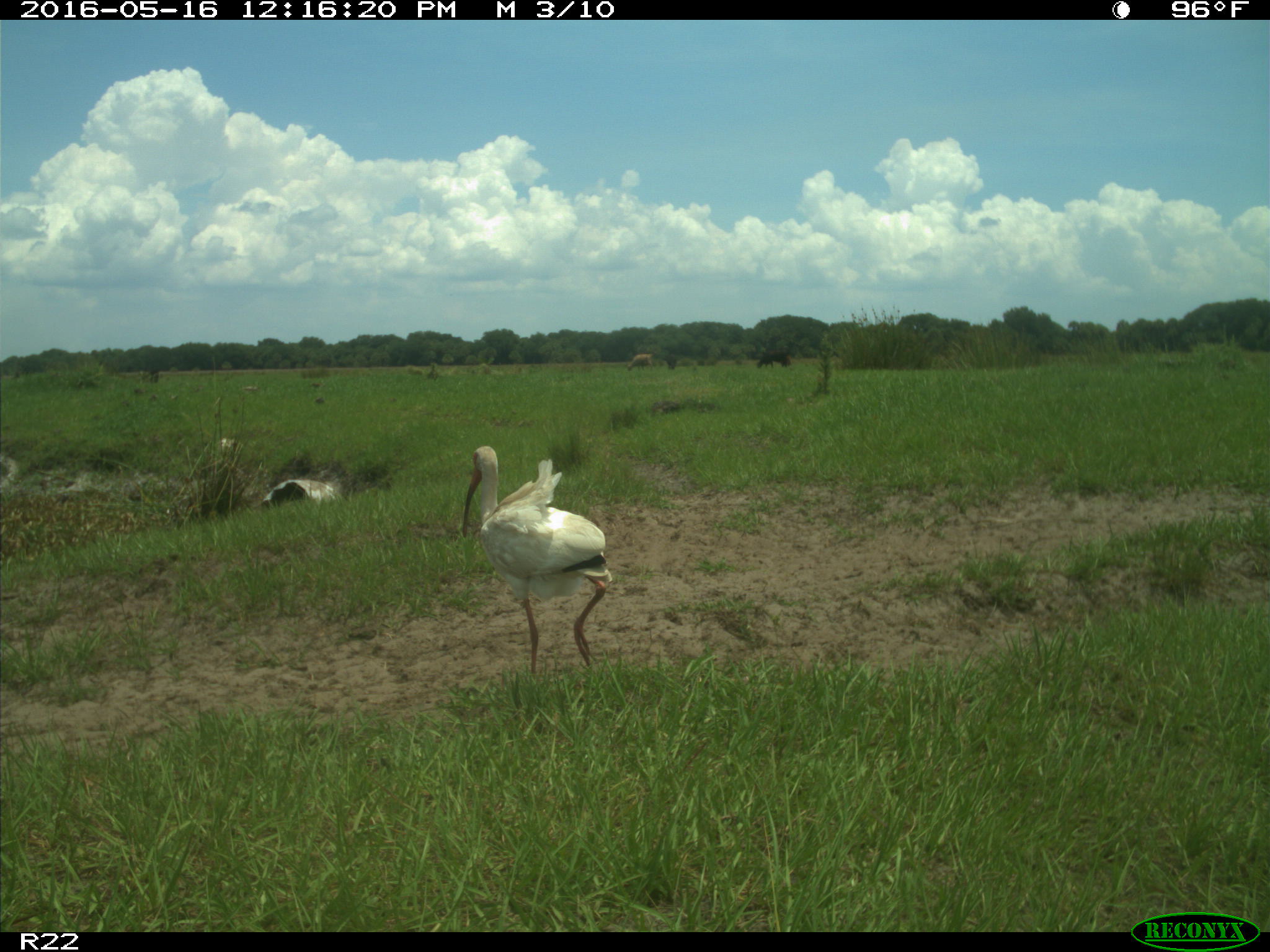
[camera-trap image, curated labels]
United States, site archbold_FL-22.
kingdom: Animalia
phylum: Chordata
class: Mammalia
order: Artiodactyla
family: Bovidae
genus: Bos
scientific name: Bos taurus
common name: domestic cow